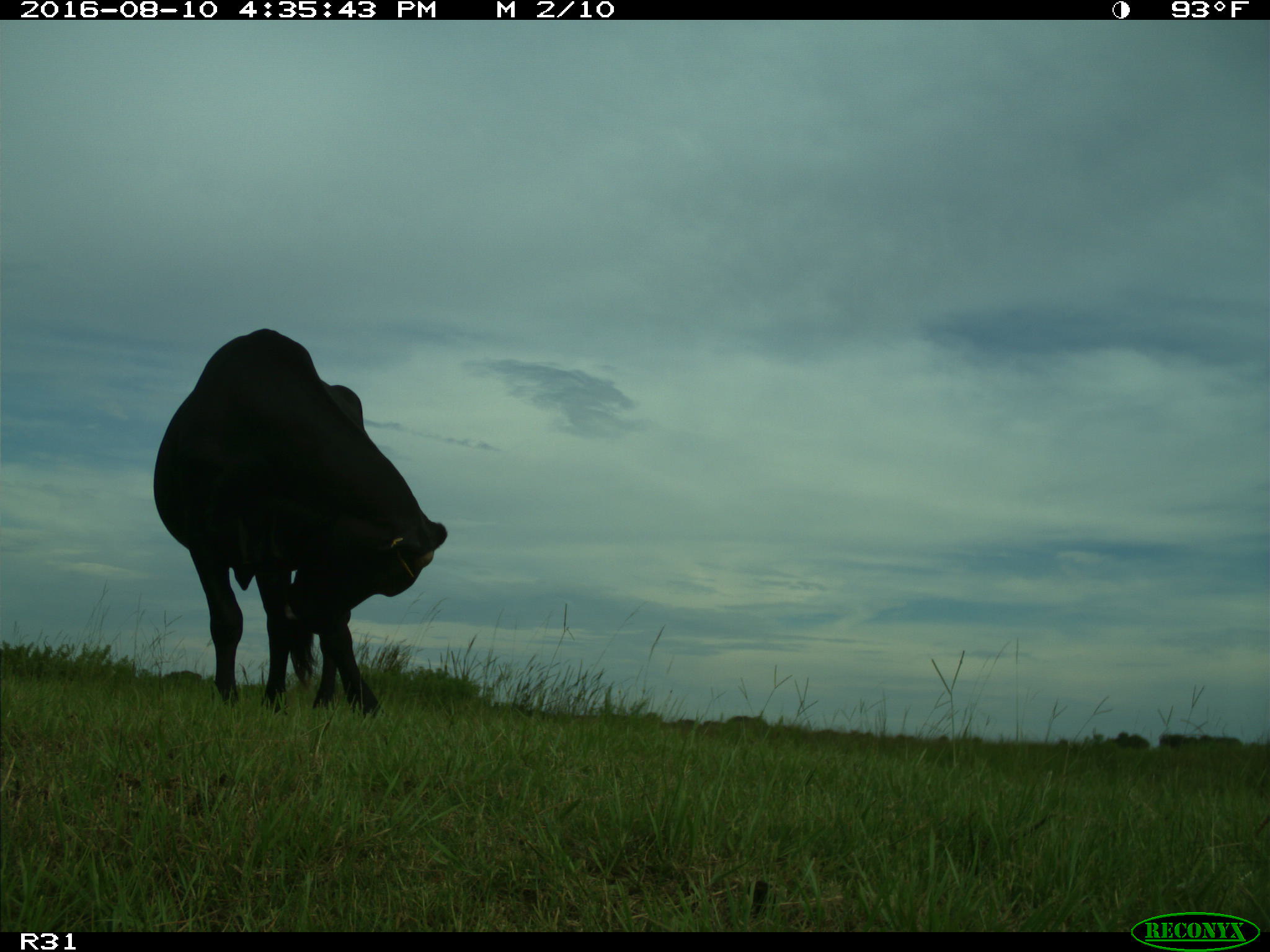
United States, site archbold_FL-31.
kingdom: Animalia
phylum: Chordata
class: Mammalia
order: Artiodactyla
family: Bovidae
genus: Bos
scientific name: Bos taurus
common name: domestic cow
Bos taurus (domestic cow).